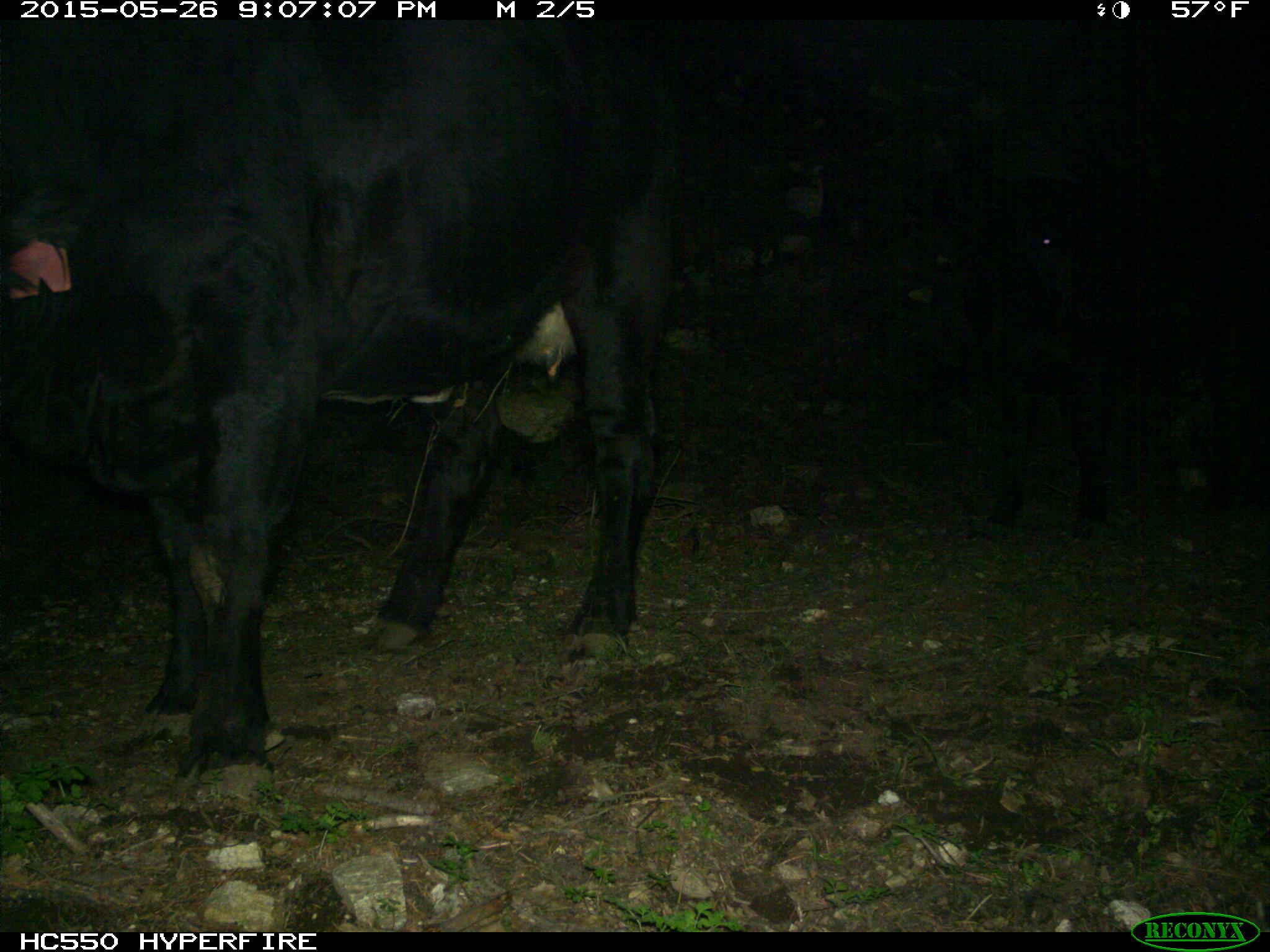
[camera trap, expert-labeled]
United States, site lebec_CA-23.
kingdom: Animalia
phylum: Chordata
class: Mammalia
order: Artiodactyla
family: Bovidae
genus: Bos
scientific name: Bos taurus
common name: domestic cow